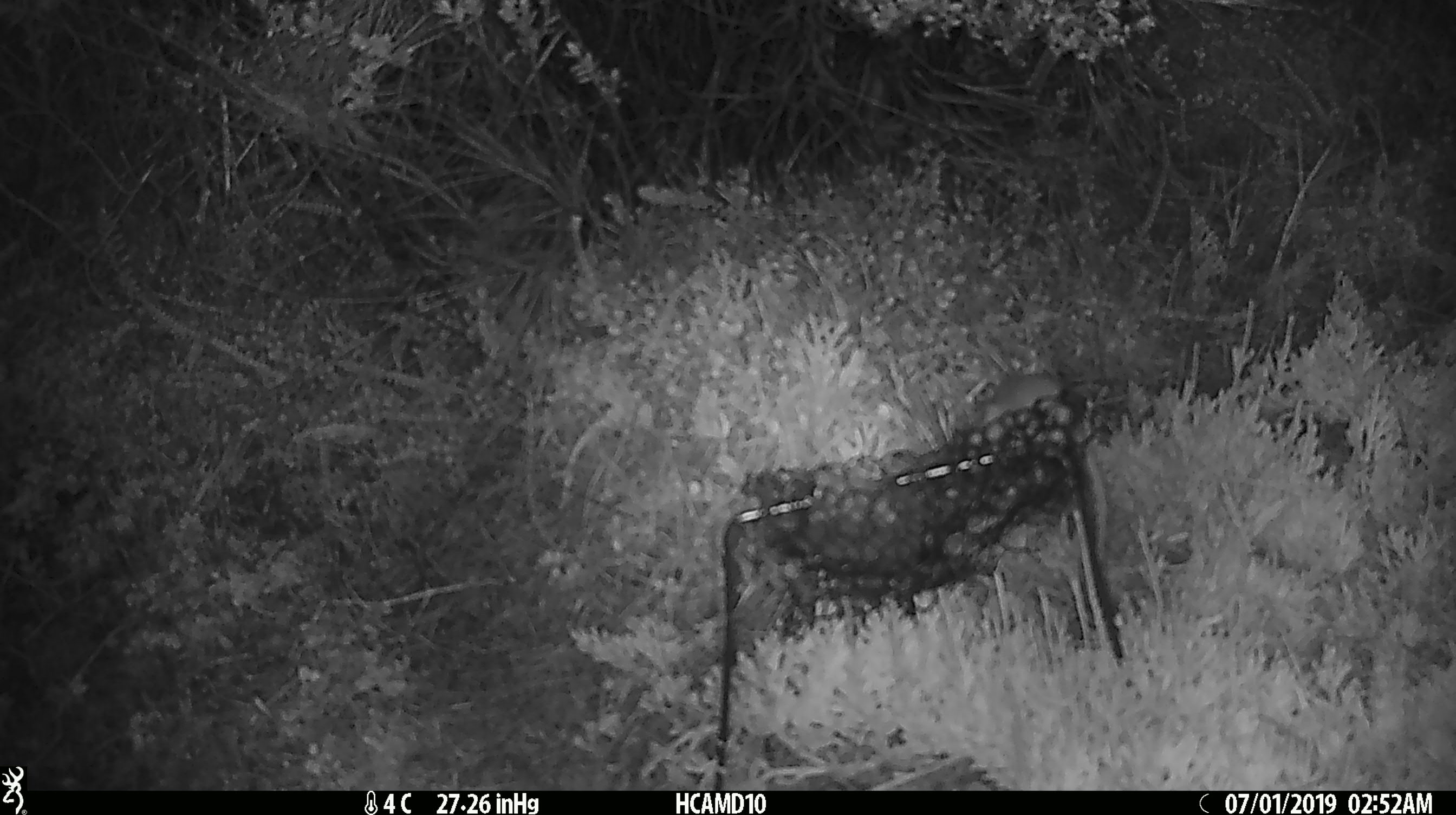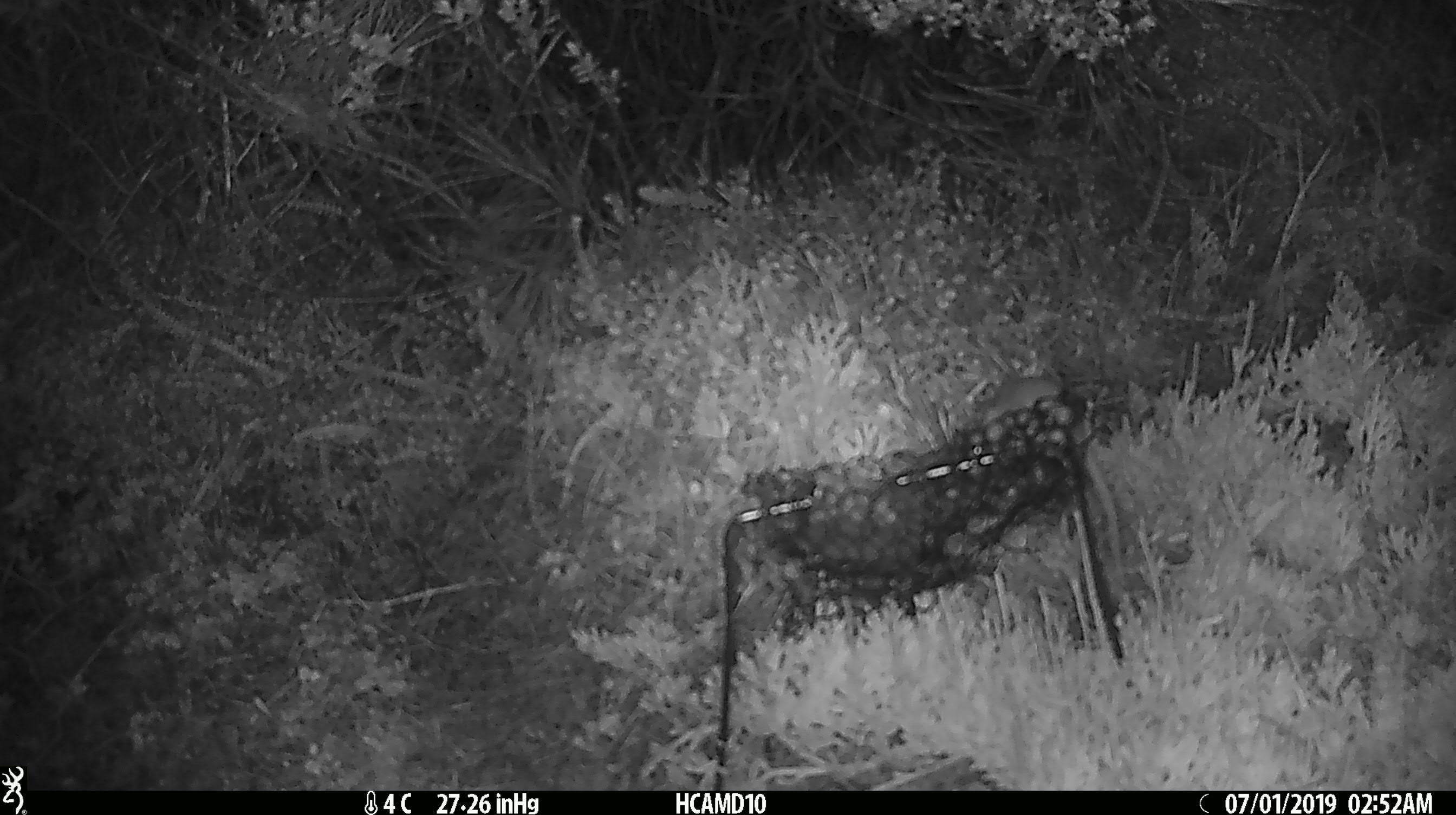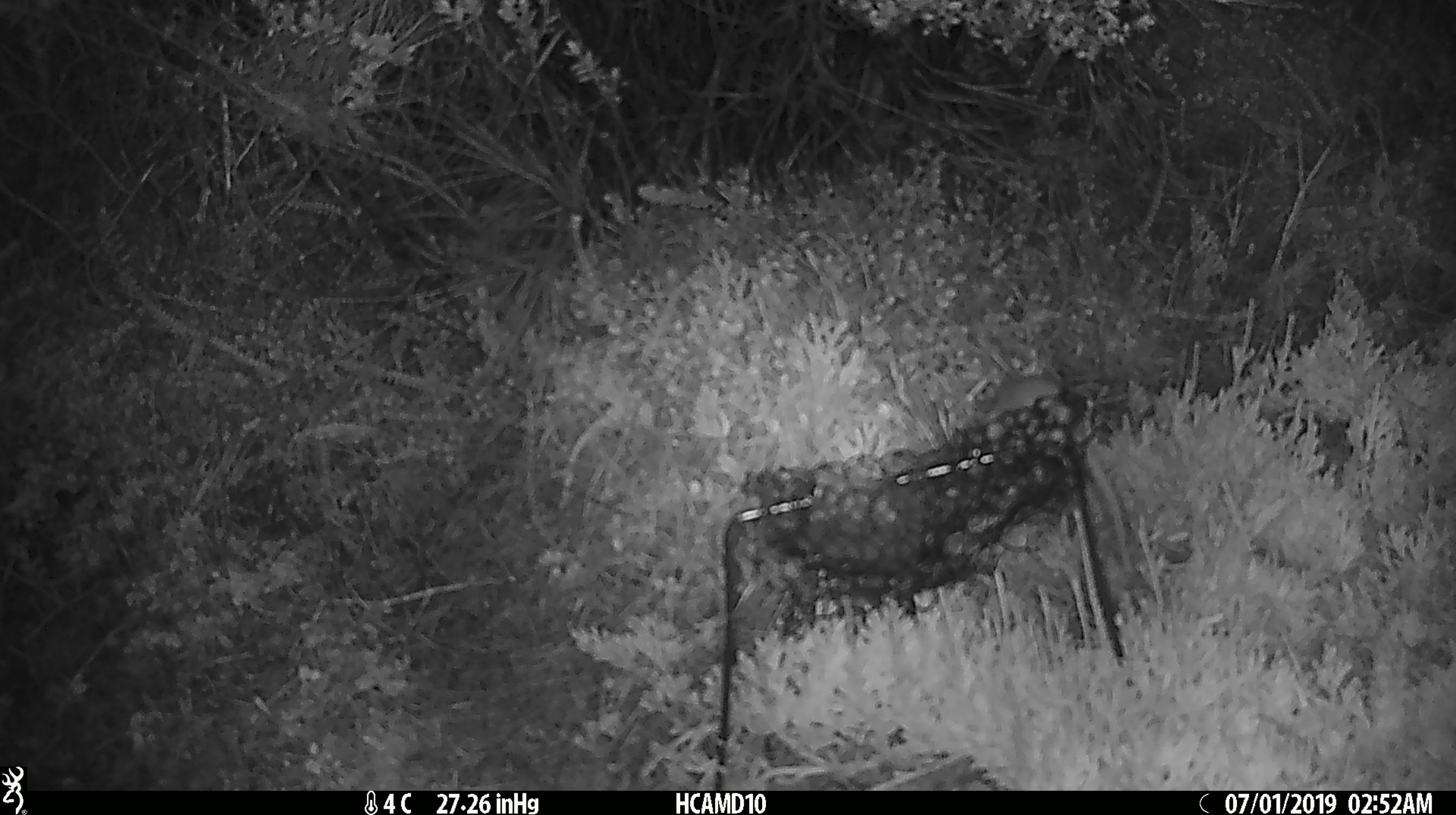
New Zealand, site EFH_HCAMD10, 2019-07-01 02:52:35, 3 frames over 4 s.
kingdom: Animalia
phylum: Chordata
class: Mammalia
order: Rodentia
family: Muridae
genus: Mus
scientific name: Mus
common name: mouse